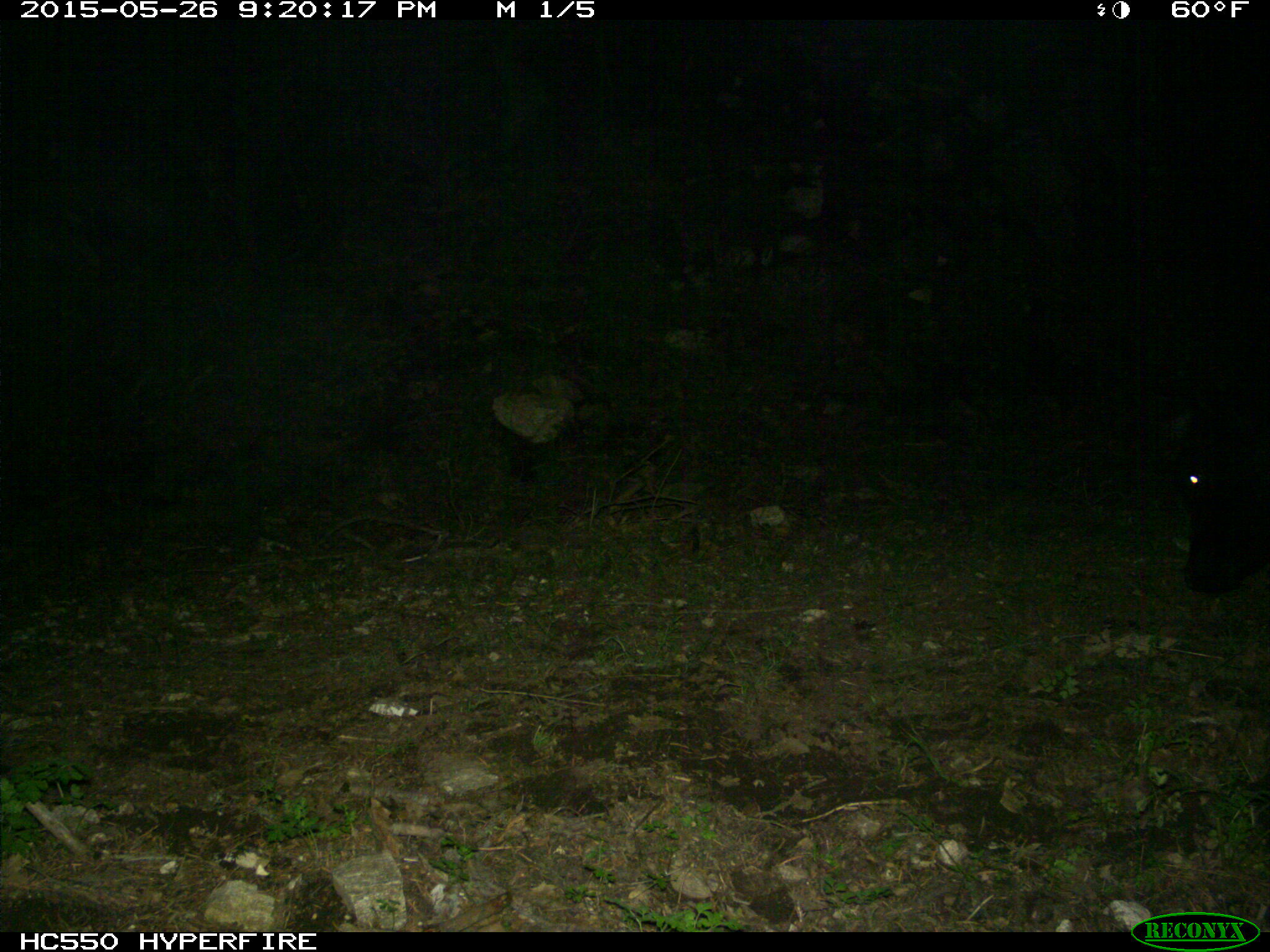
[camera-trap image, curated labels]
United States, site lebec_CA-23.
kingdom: Animalia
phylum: Chordata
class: Mammalia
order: Artiodactyla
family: Bovidae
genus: Bos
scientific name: Bos taurus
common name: domestic cow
Bos taurus (domestic cow).